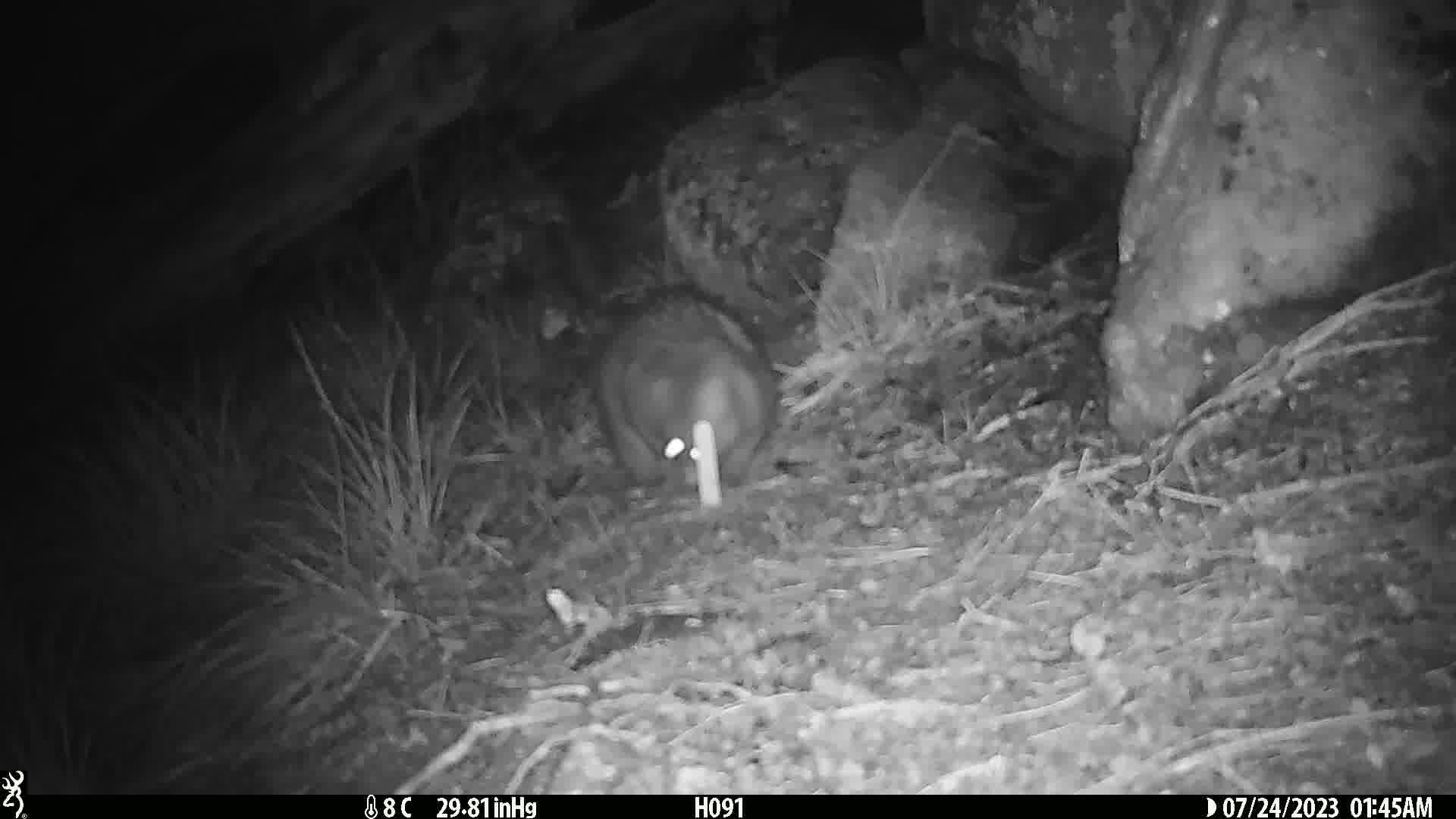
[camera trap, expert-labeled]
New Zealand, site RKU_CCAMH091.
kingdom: Animalia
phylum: Chordata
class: Mammalia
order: Diprotodontia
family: Phalangeridae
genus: Trichosurus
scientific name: Trichosurus vulpecula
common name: common brushtail possum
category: possum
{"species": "possum (common brushtail possum) (Trichosurus vulpecula)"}